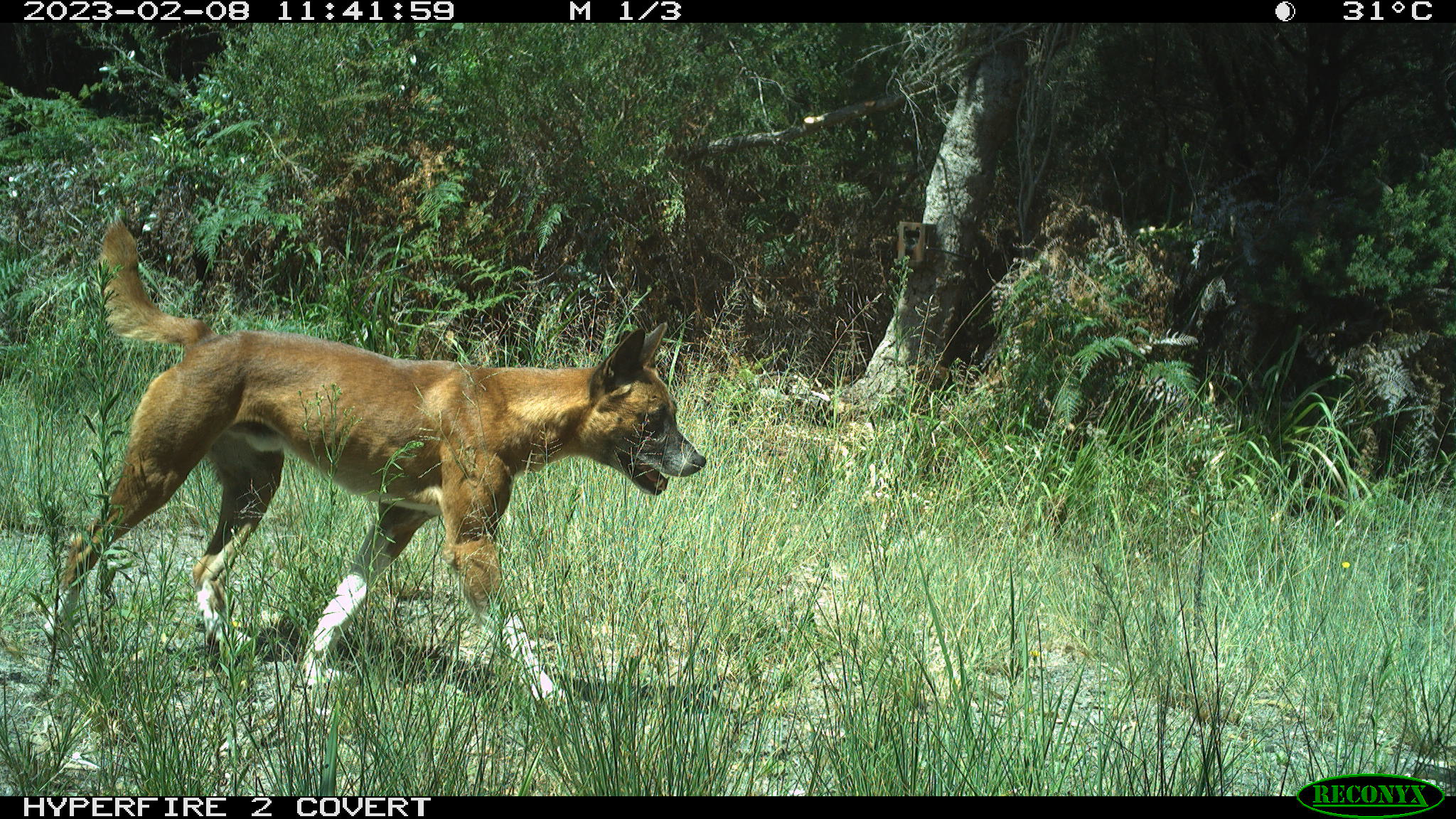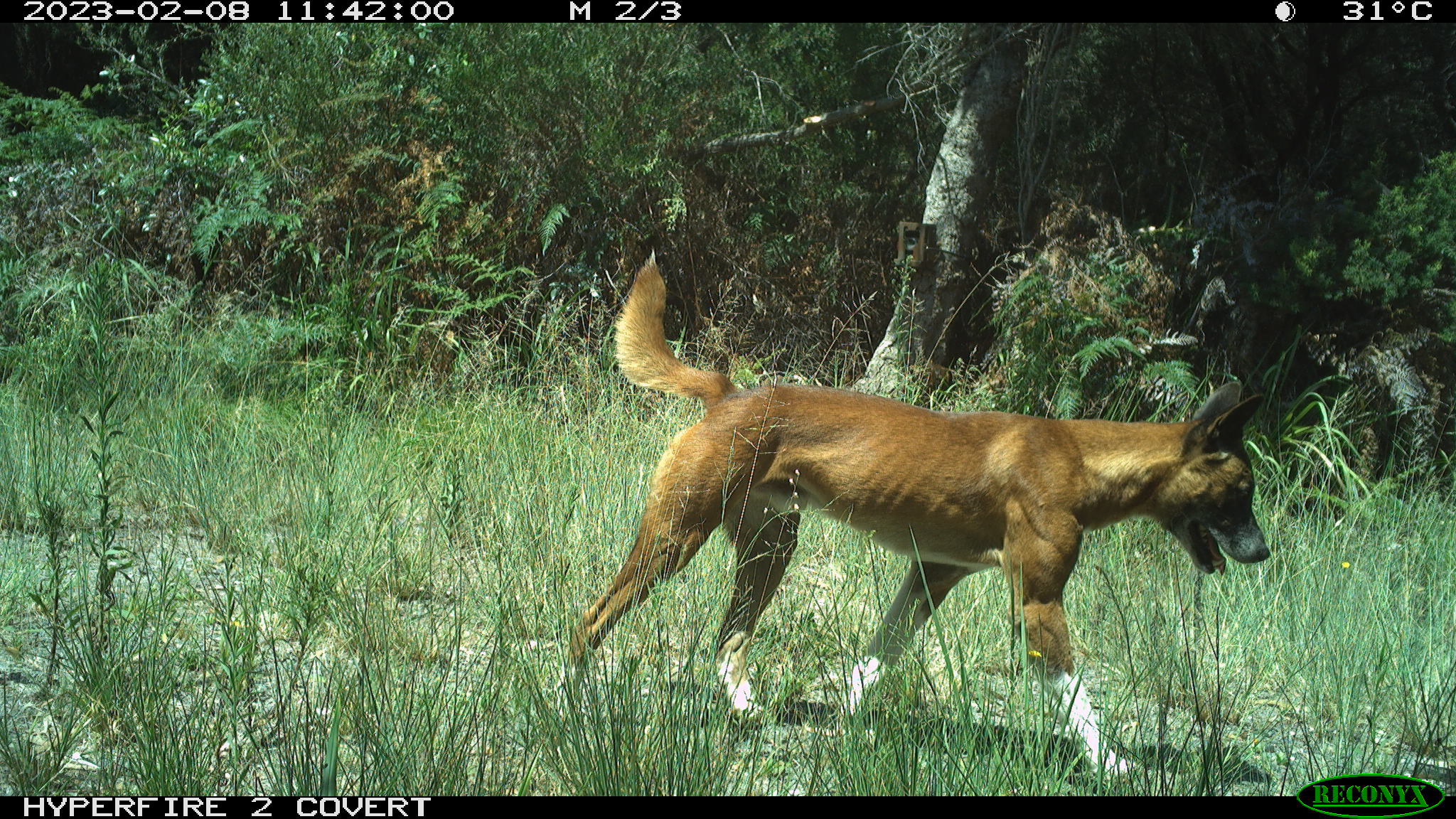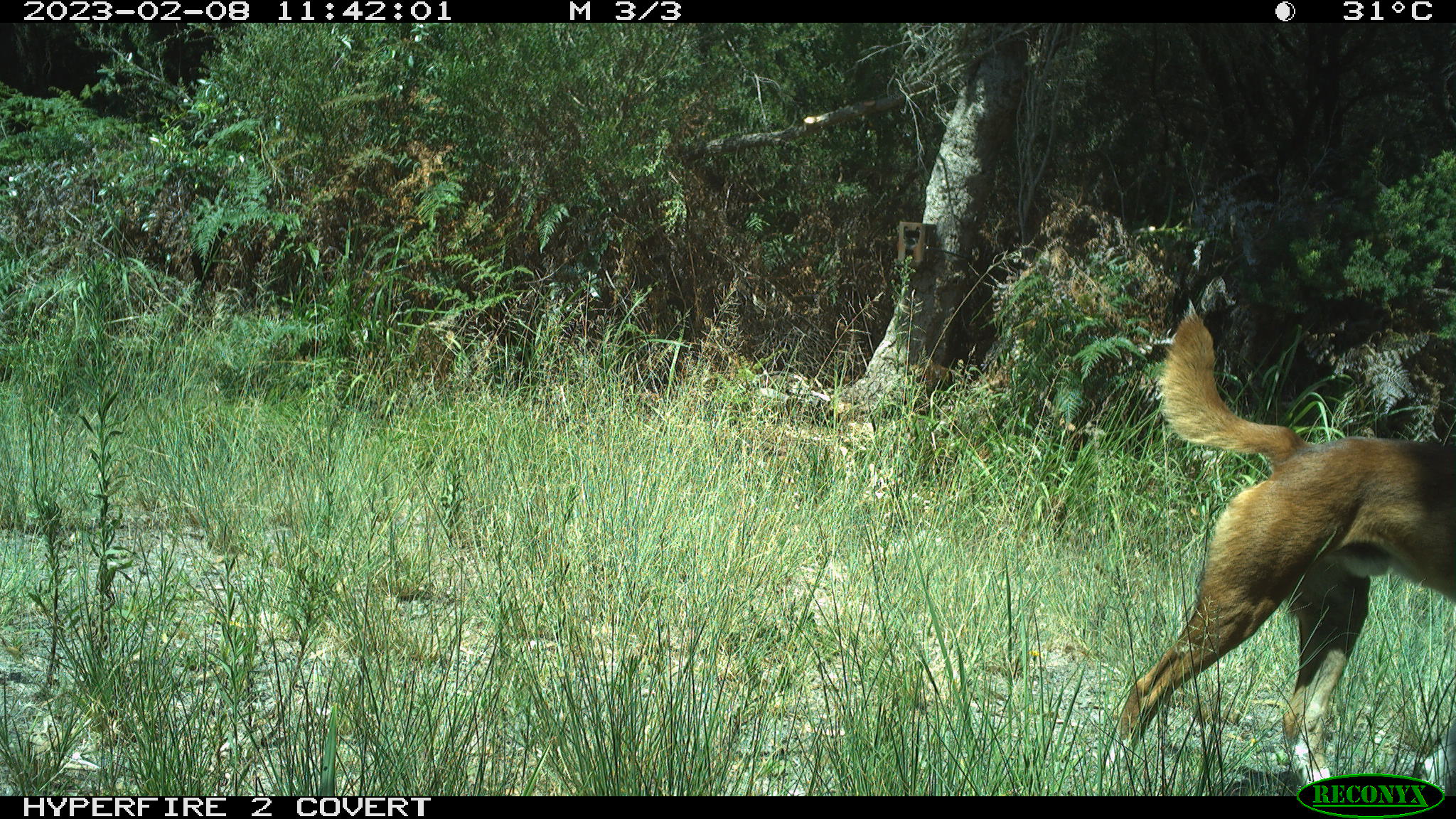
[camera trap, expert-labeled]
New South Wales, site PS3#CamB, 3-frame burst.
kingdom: Animalia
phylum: Chordata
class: Mammalia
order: Carnivora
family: Canidae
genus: Canis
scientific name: Canis familiaris dingo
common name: dingo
Dingo (Canis familiaris dingo).